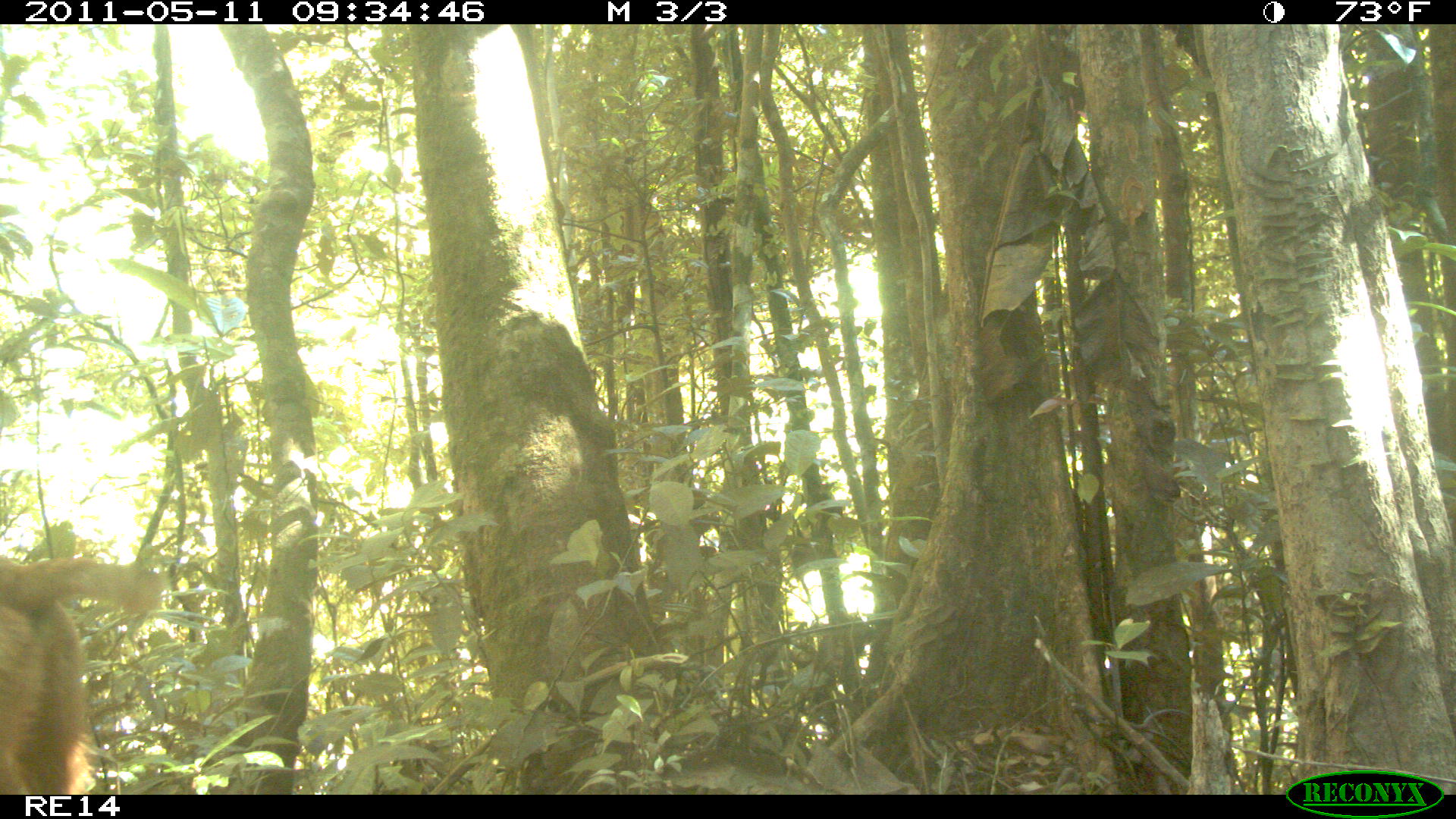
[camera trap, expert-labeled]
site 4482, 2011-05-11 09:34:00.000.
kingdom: Animalia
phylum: Chordata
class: Mammalia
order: Carnivora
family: Canidae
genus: Canis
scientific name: Canis familiaris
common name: domestic dog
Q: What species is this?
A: Canis familiaris (domestic dog).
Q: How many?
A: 1.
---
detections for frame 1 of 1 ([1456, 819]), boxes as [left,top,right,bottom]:
canis familiaris: [0,555,161,794]